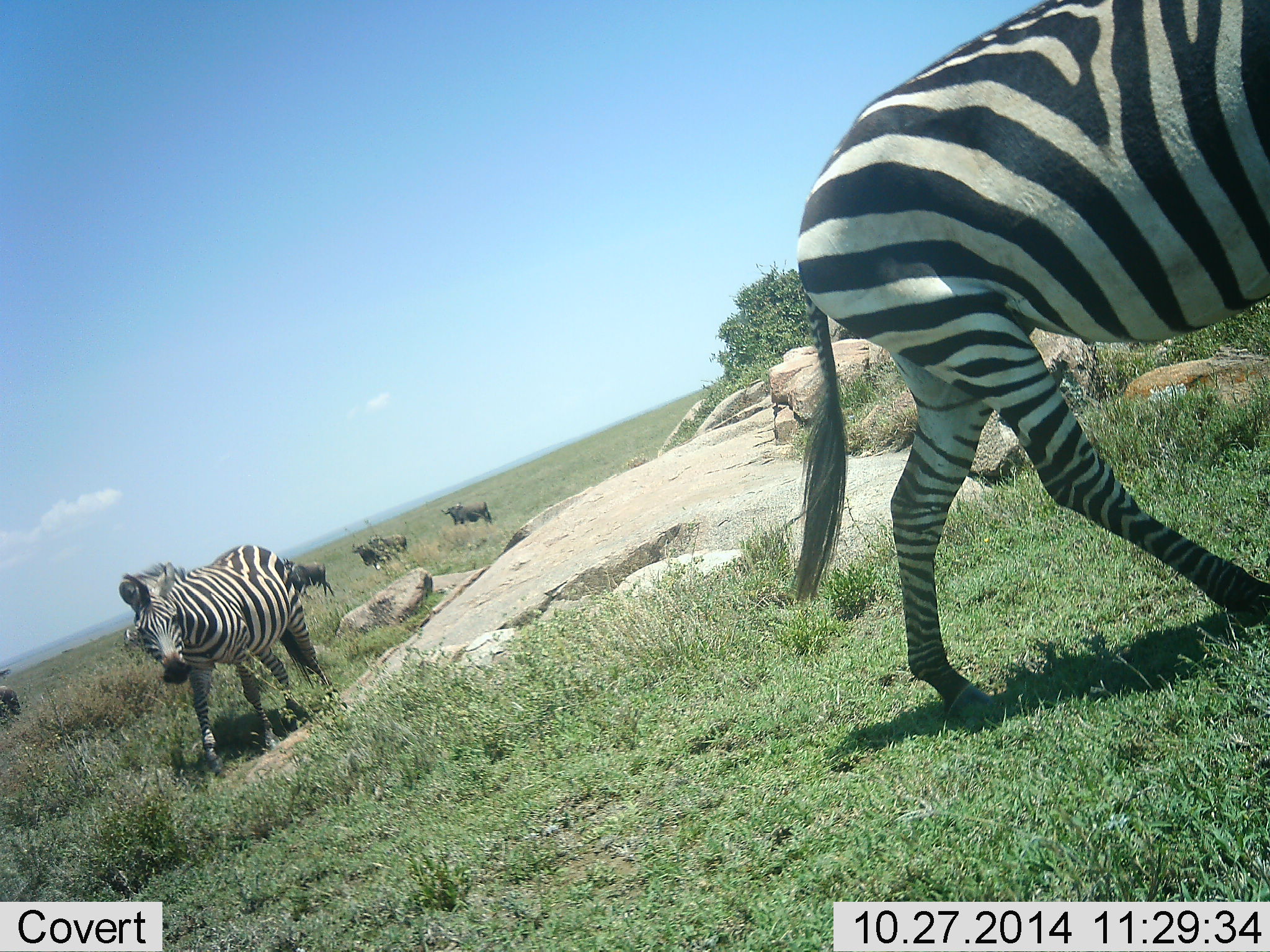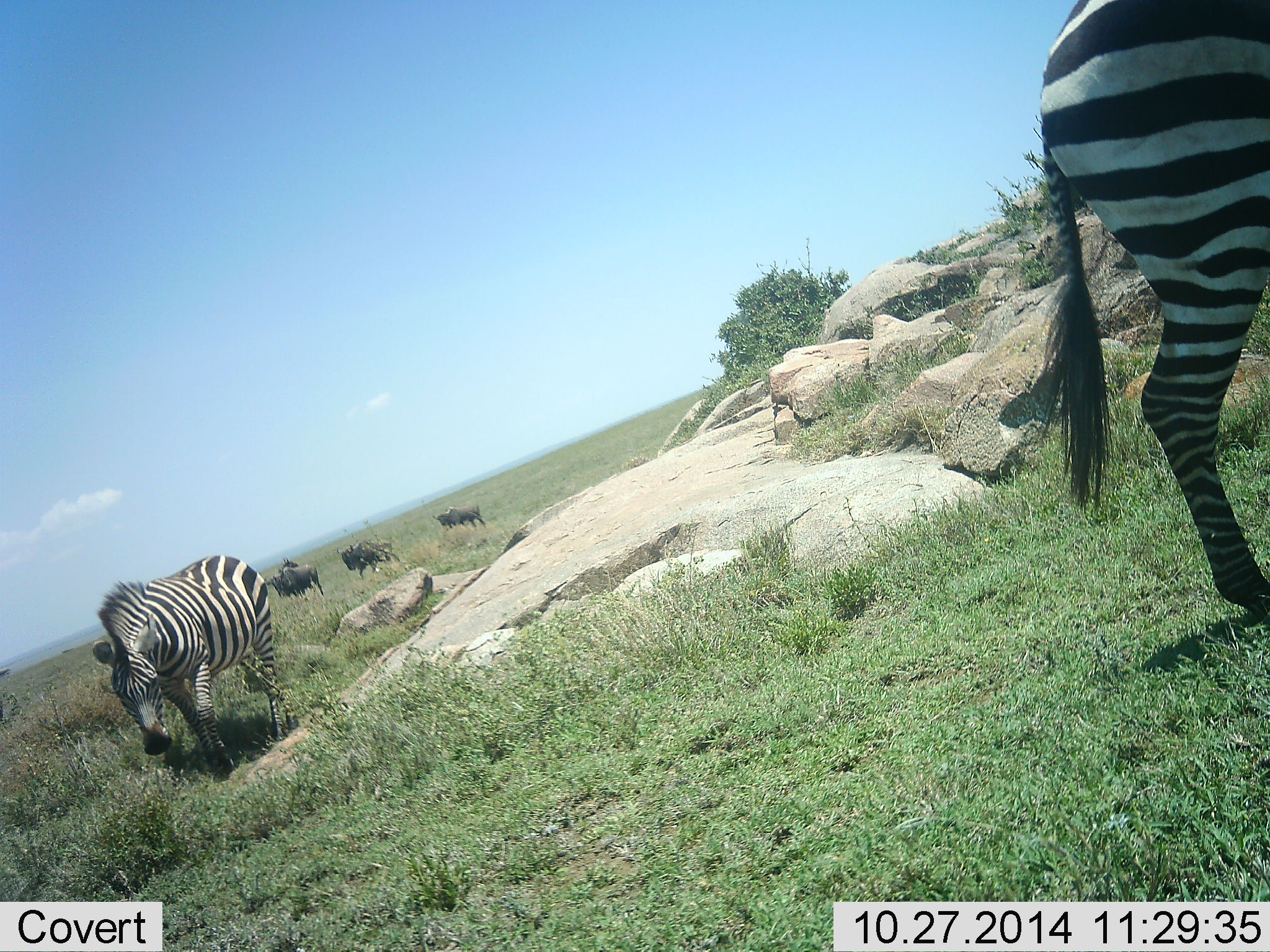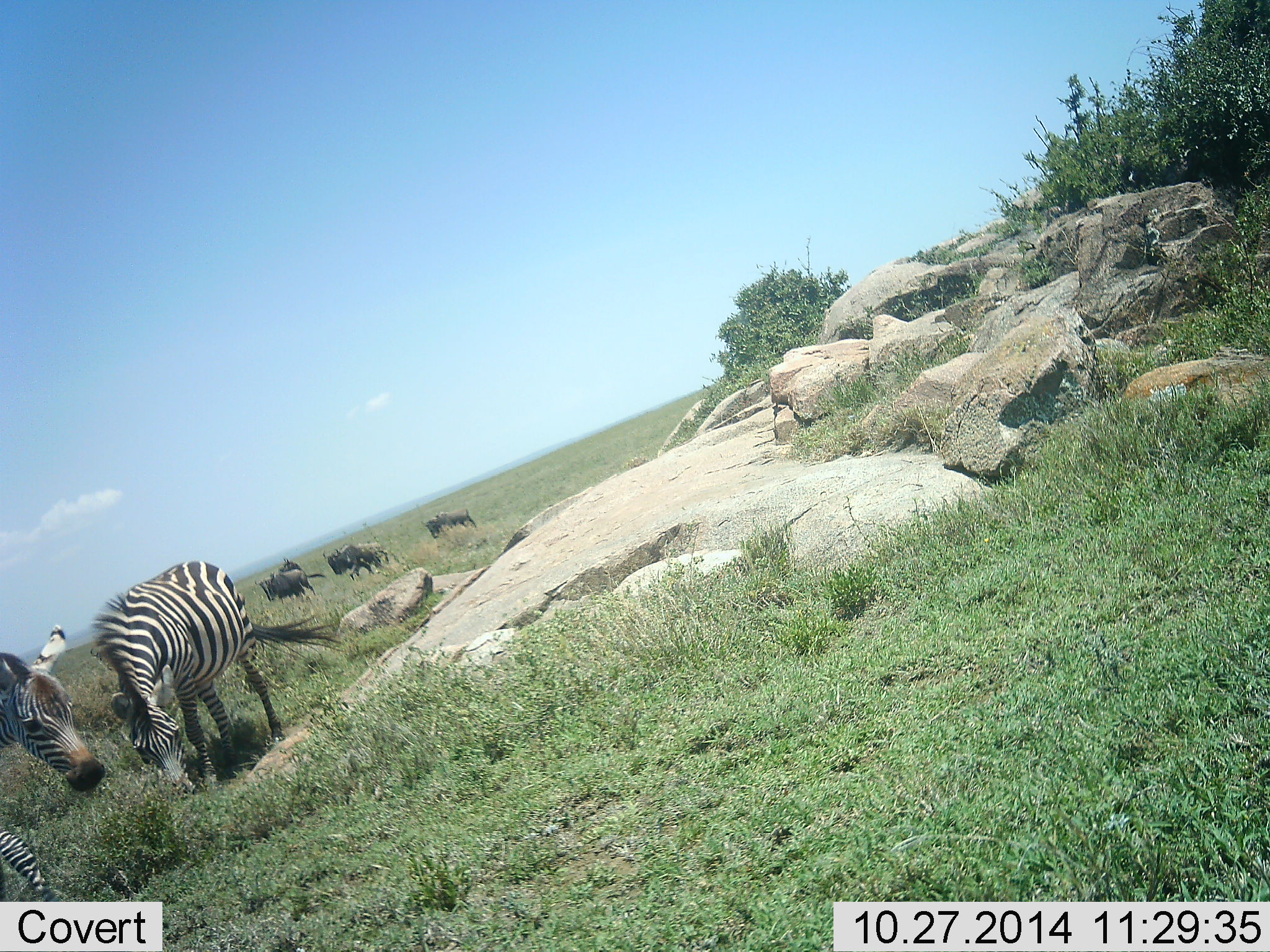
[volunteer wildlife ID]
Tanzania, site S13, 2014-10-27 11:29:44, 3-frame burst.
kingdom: Animalia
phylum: Chordata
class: Mammalia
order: Artiodactyla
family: Bovidae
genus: Connochaetes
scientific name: Connochaetes taurinus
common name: blue wildebeest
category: wildebeest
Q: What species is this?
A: Wildebeest (blue wildebeest) (Connochaetes taurinus).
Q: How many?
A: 4.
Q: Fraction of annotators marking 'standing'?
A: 10%.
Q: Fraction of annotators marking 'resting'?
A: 0%.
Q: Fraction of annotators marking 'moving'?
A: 100%.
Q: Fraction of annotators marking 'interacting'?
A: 0%.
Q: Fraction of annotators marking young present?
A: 0%.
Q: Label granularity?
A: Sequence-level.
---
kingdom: Animalia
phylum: Chordata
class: Mammalia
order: Perissodactyla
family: Equidae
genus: Equus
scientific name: Equus quagga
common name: plains zebra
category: zebra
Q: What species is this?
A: Zebra (plains zebra) (Equus quagga).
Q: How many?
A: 3.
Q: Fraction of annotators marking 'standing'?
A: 15%.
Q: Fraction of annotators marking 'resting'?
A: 0%.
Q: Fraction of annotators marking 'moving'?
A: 92%.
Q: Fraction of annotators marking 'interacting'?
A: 0%.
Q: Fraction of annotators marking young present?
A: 8%.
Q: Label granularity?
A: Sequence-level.